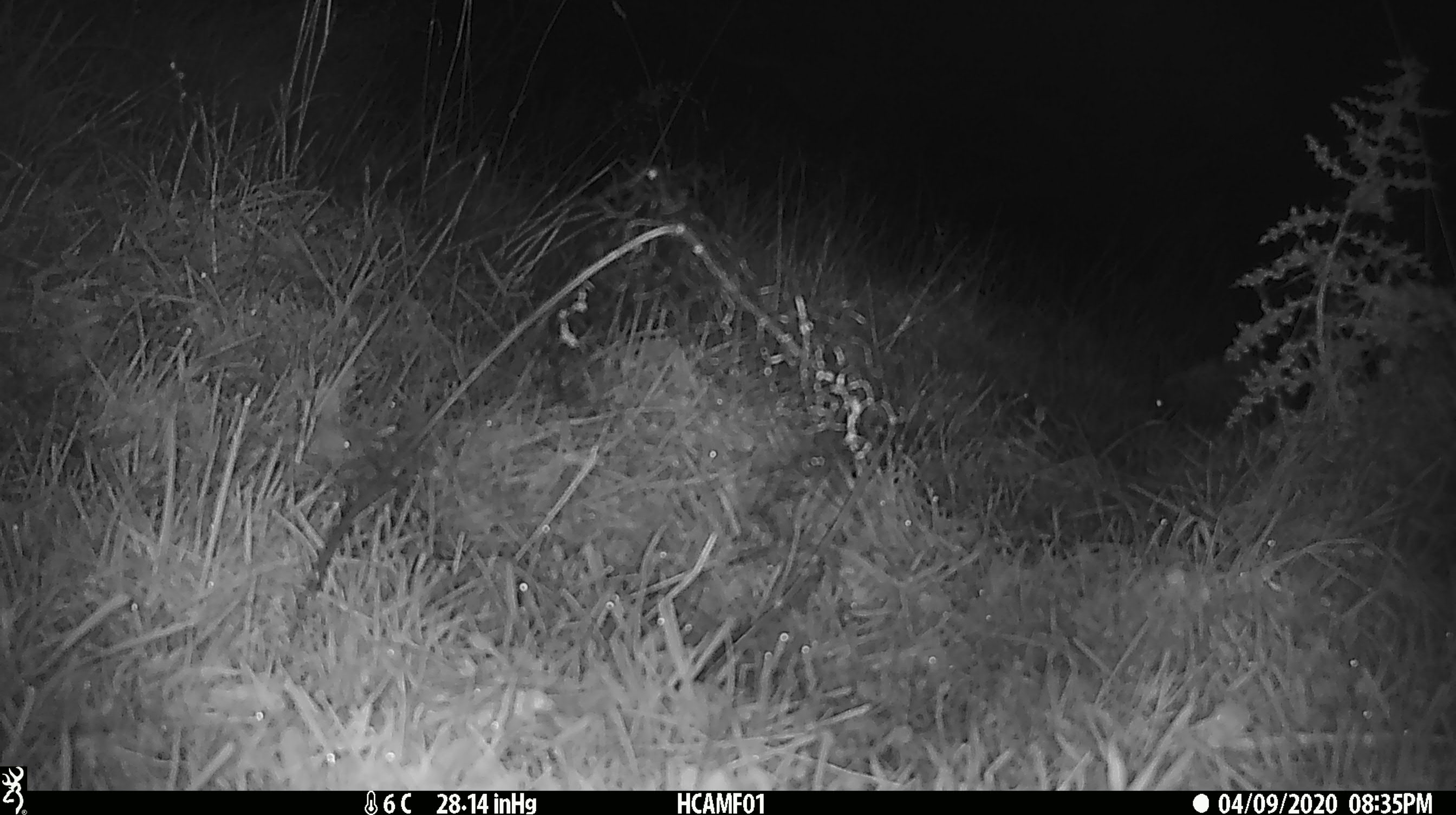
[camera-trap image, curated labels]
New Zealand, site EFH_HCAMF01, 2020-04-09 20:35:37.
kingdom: Animalia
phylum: Chordata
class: Mammalia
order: Rodentia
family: Muridae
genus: Mus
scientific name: Mus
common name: mouse